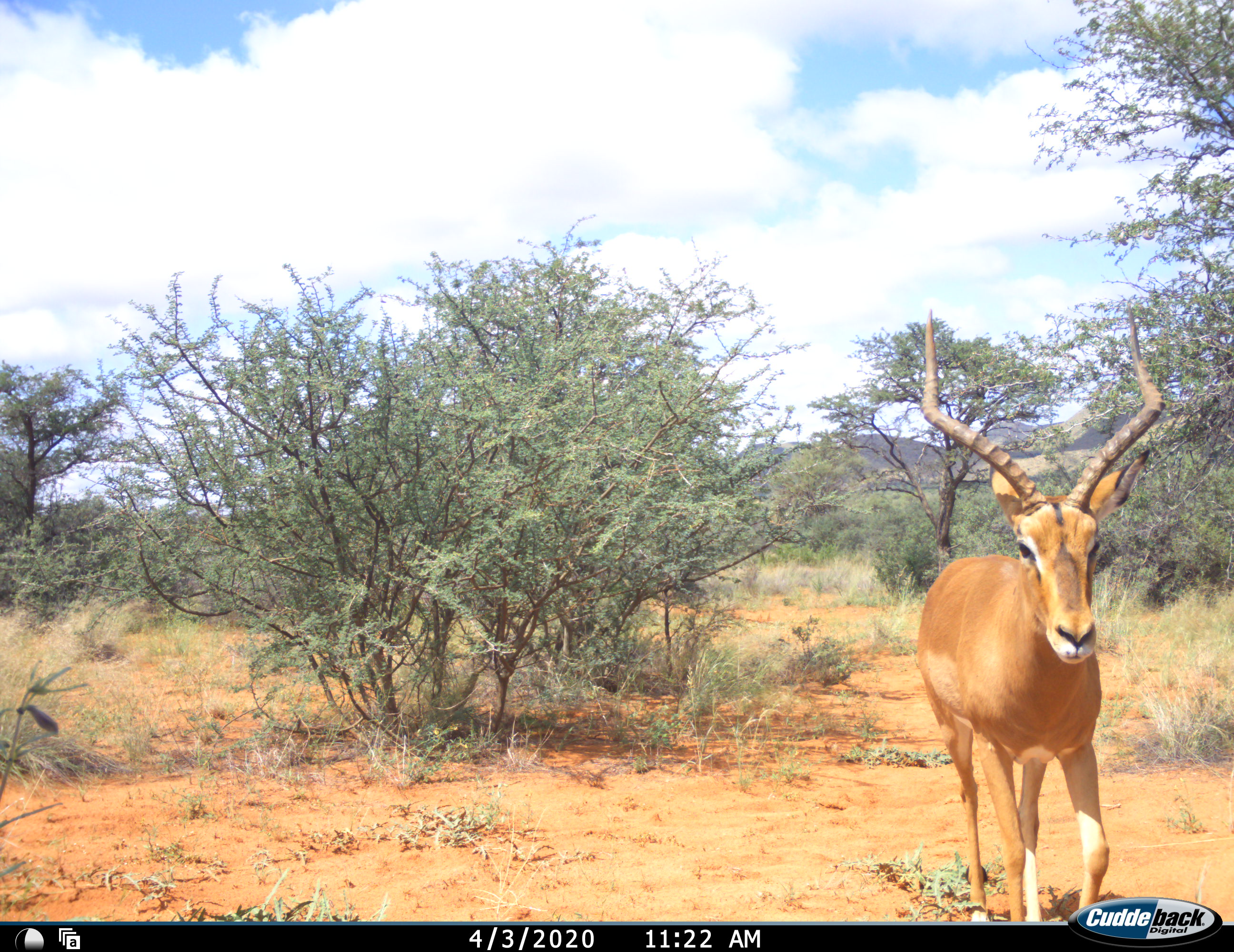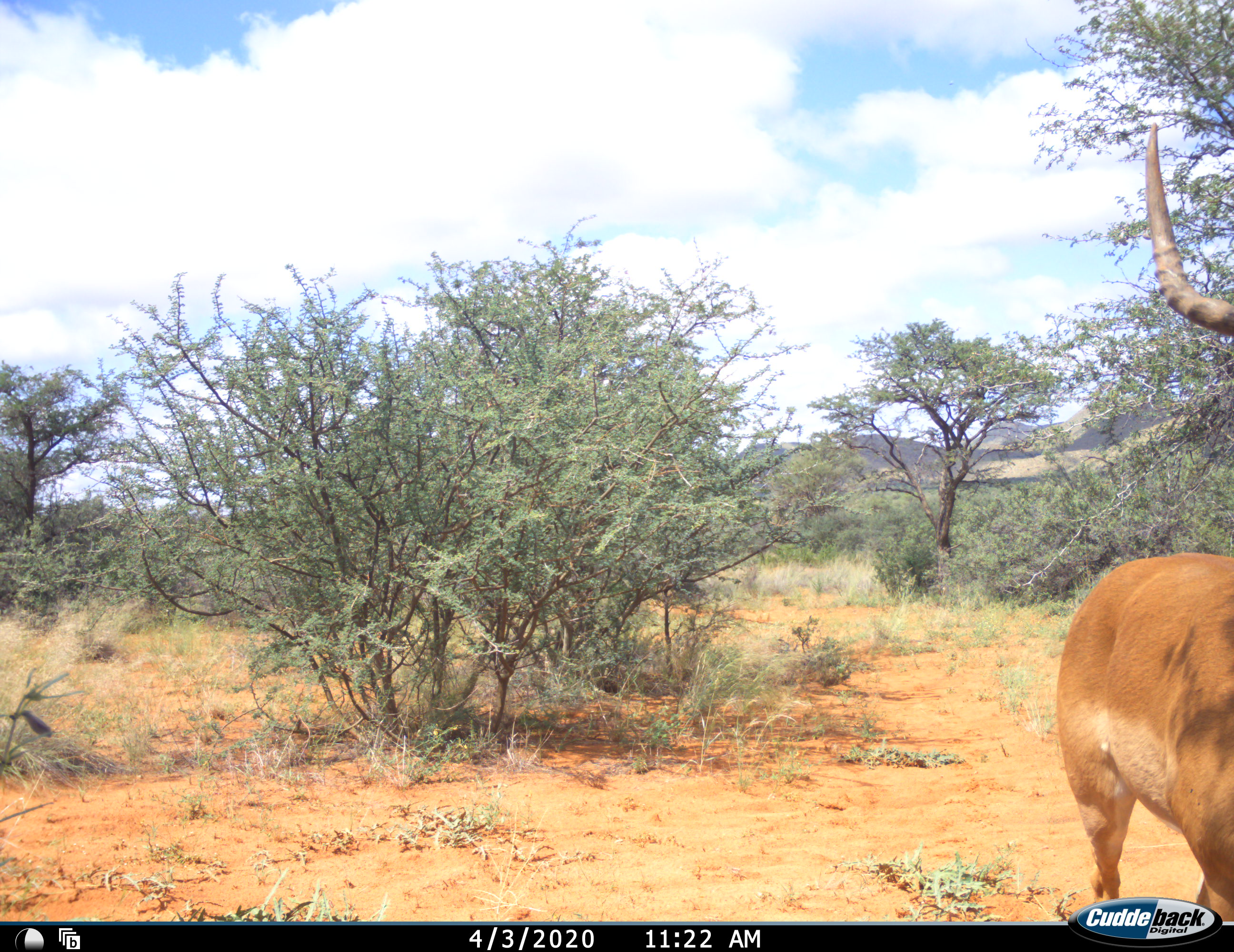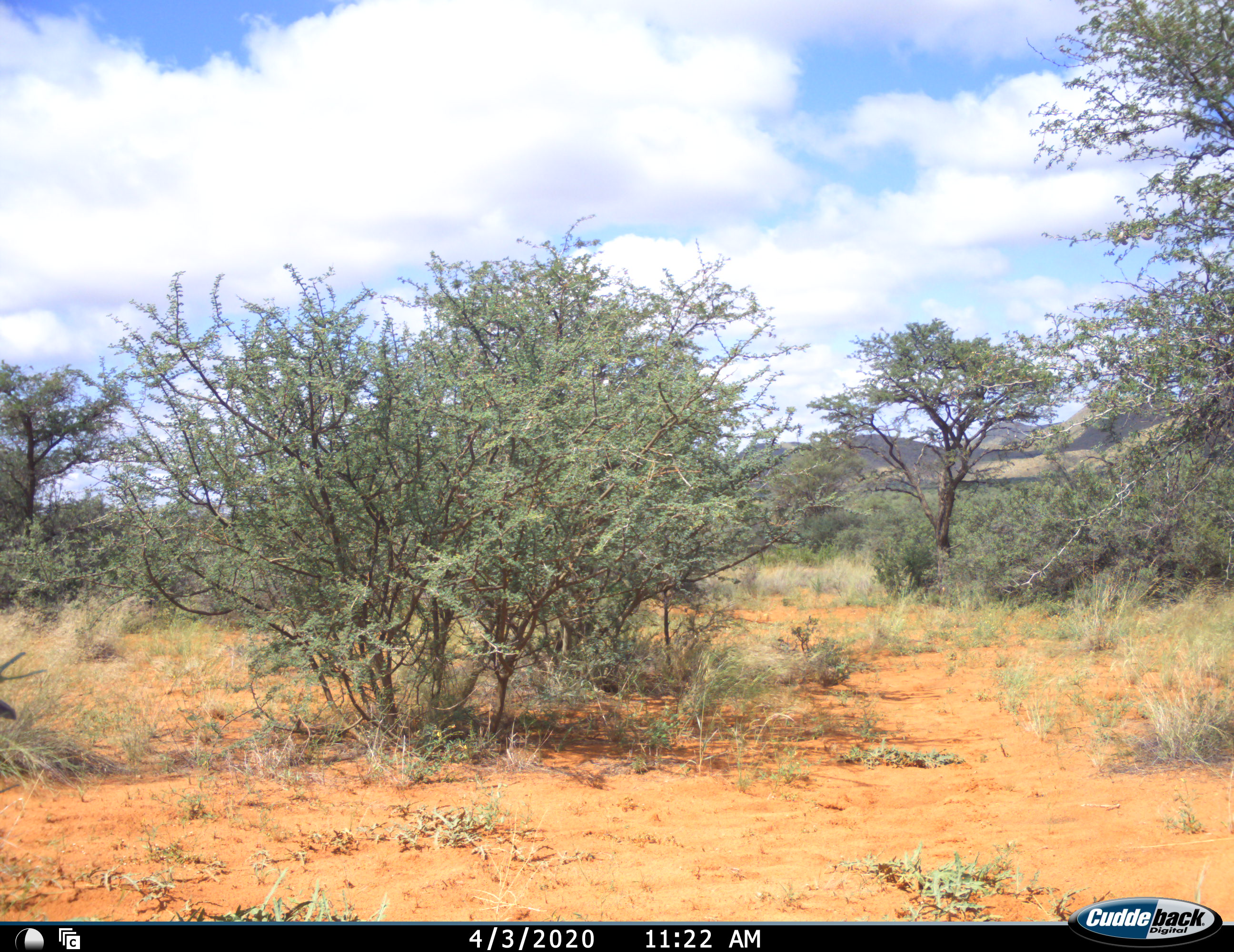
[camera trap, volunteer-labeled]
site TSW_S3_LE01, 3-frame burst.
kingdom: Animalia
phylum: Chordata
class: Mammalia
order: Artiodactyla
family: Bovidae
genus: Aepyceros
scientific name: Aepyceros melampus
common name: impala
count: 1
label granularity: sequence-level